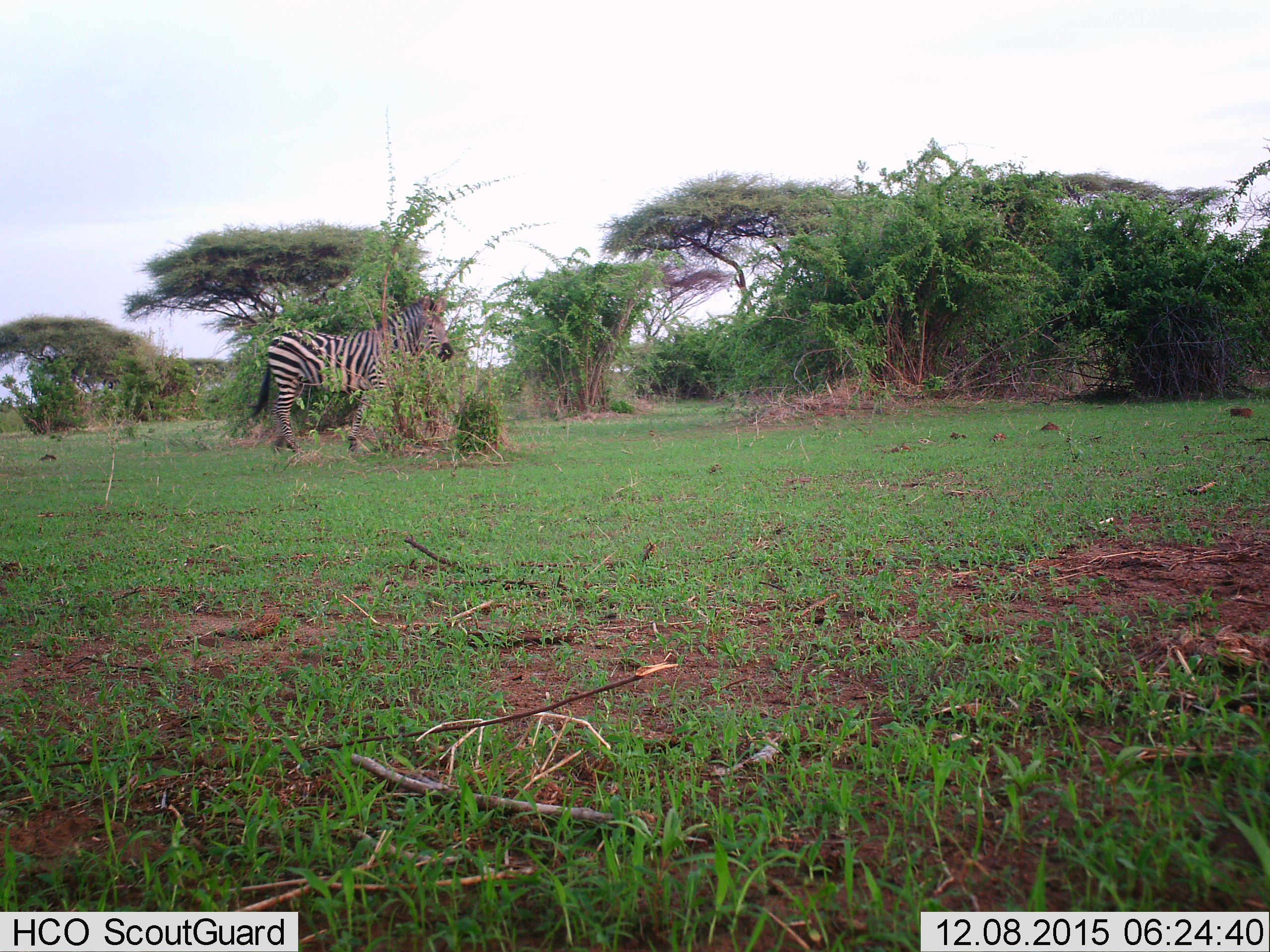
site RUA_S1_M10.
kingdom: Animalia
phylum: Chordata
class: Mammalia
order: Perissodactyla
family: Equidae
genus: Equus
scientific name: Equus quagga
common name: plains zebra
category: zebraplains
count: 1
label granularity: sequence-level